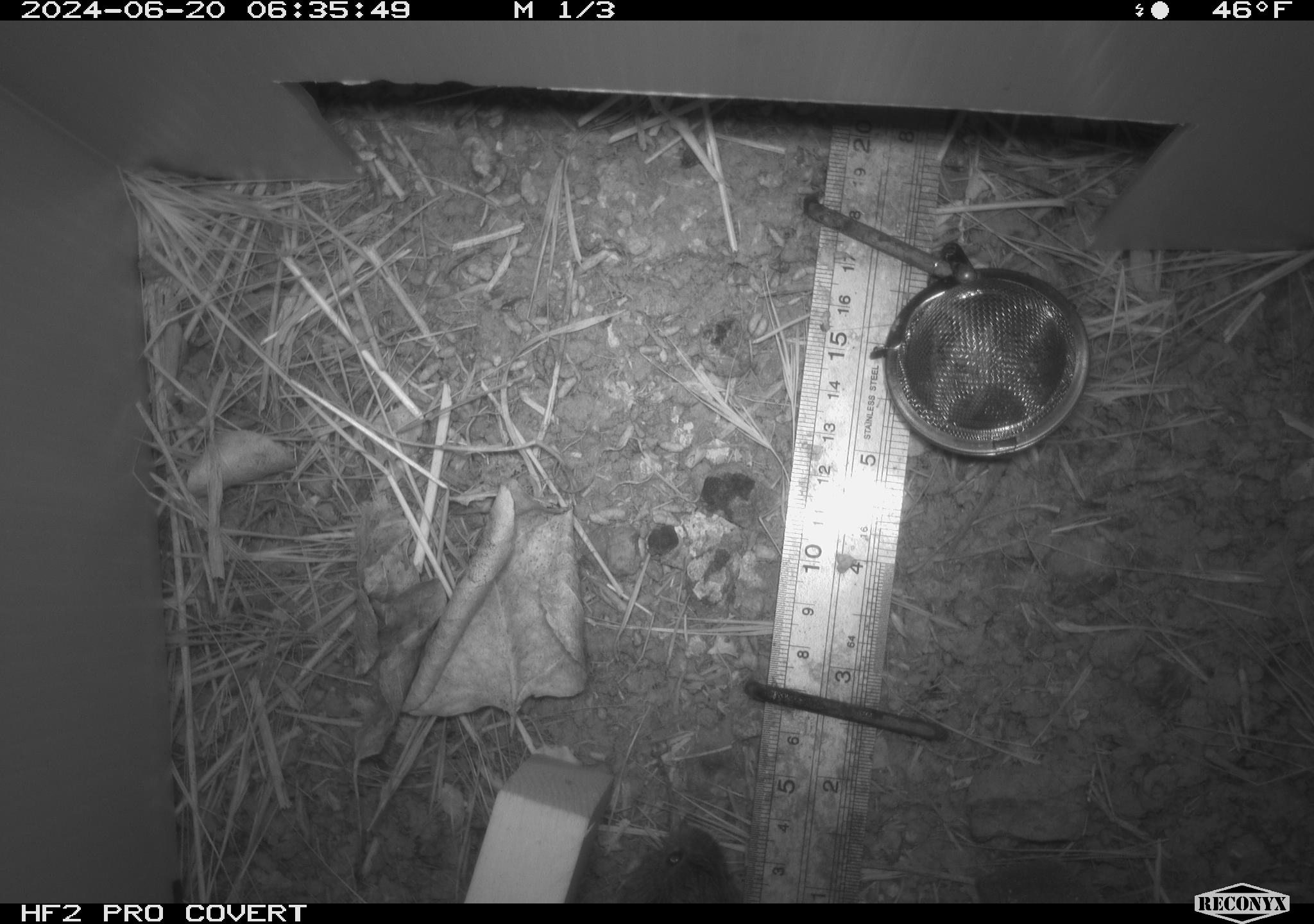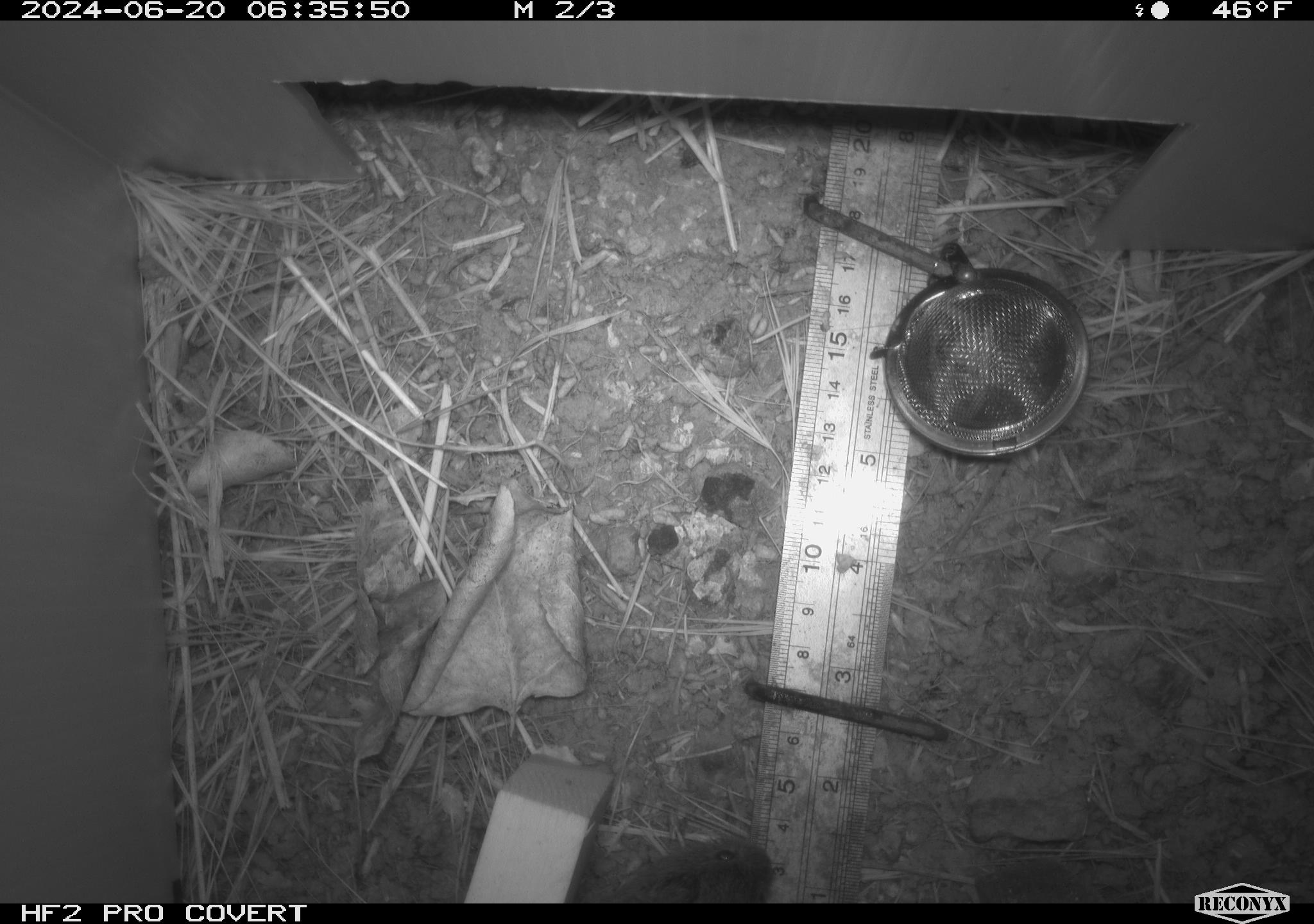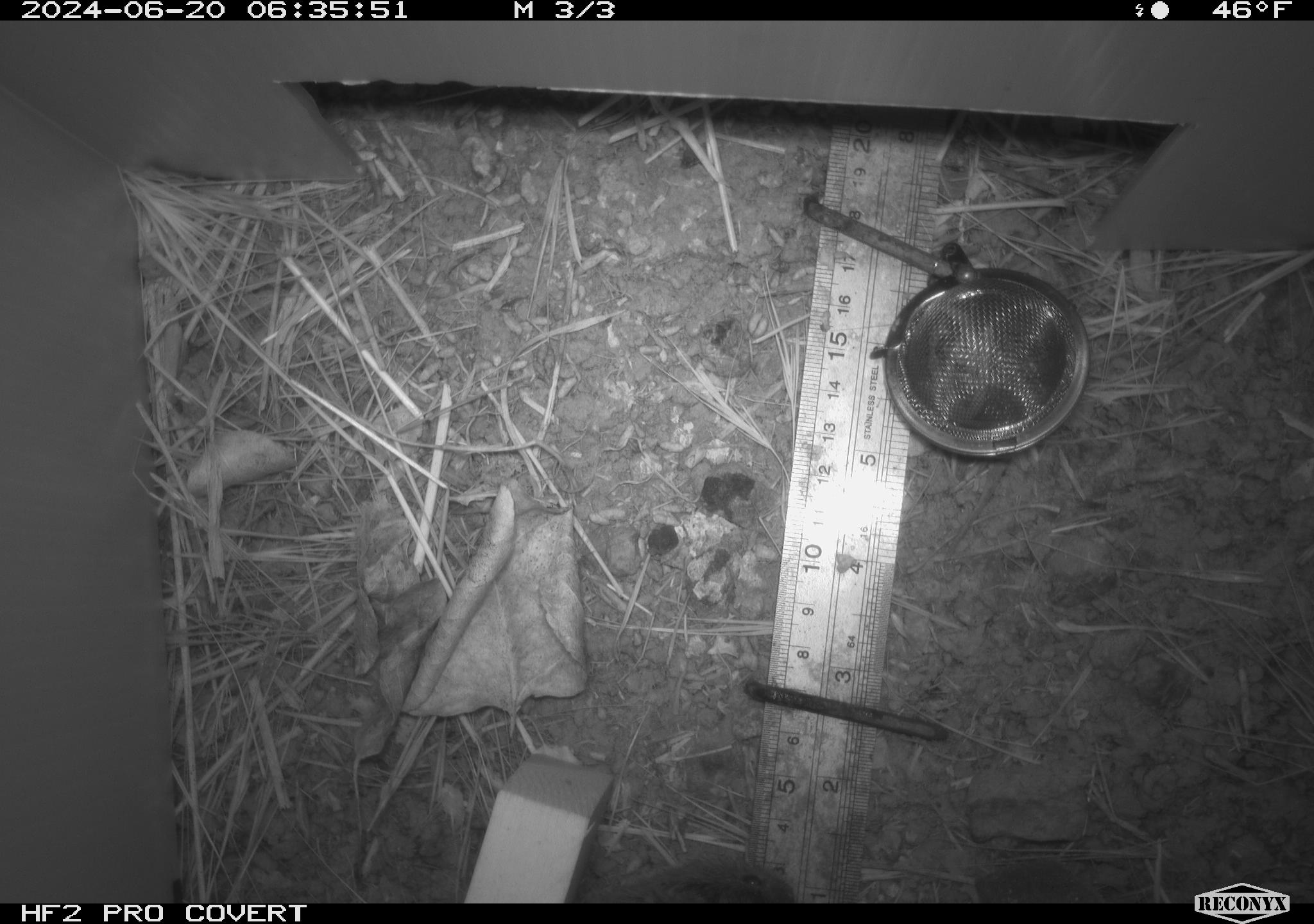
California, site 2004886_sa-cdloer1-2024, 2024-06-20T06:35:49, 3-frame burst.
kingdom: Animalia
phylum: Chordata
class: Mammalia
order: Rodentia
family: Cricetidae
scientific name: Arvicolinae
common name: voles, lemmings, and muskrats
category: arvicolinae subfamily